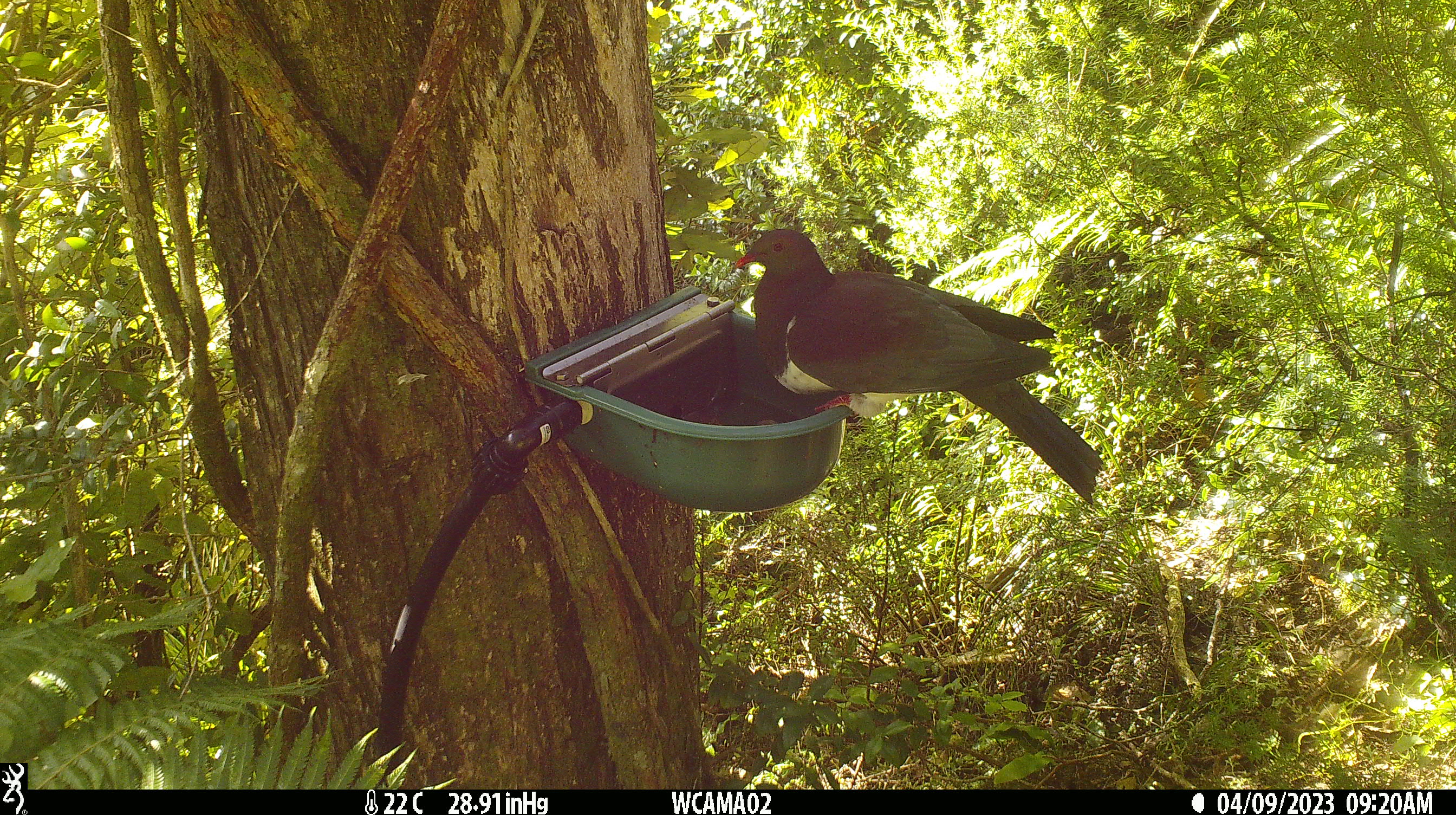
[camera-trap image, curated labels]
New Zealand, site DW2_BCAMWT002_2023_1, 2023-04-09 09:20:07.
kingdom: Animalia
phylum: Chordata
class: Aves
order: Columbiformes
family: Columbidae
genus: Hemiphaga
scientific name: Hemiphaga novaeseelandiae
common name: new zealand pigeon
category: kereru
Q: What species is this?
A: Kereru (new zealand pigeon) (Hemiphaga novaeseelandiae).